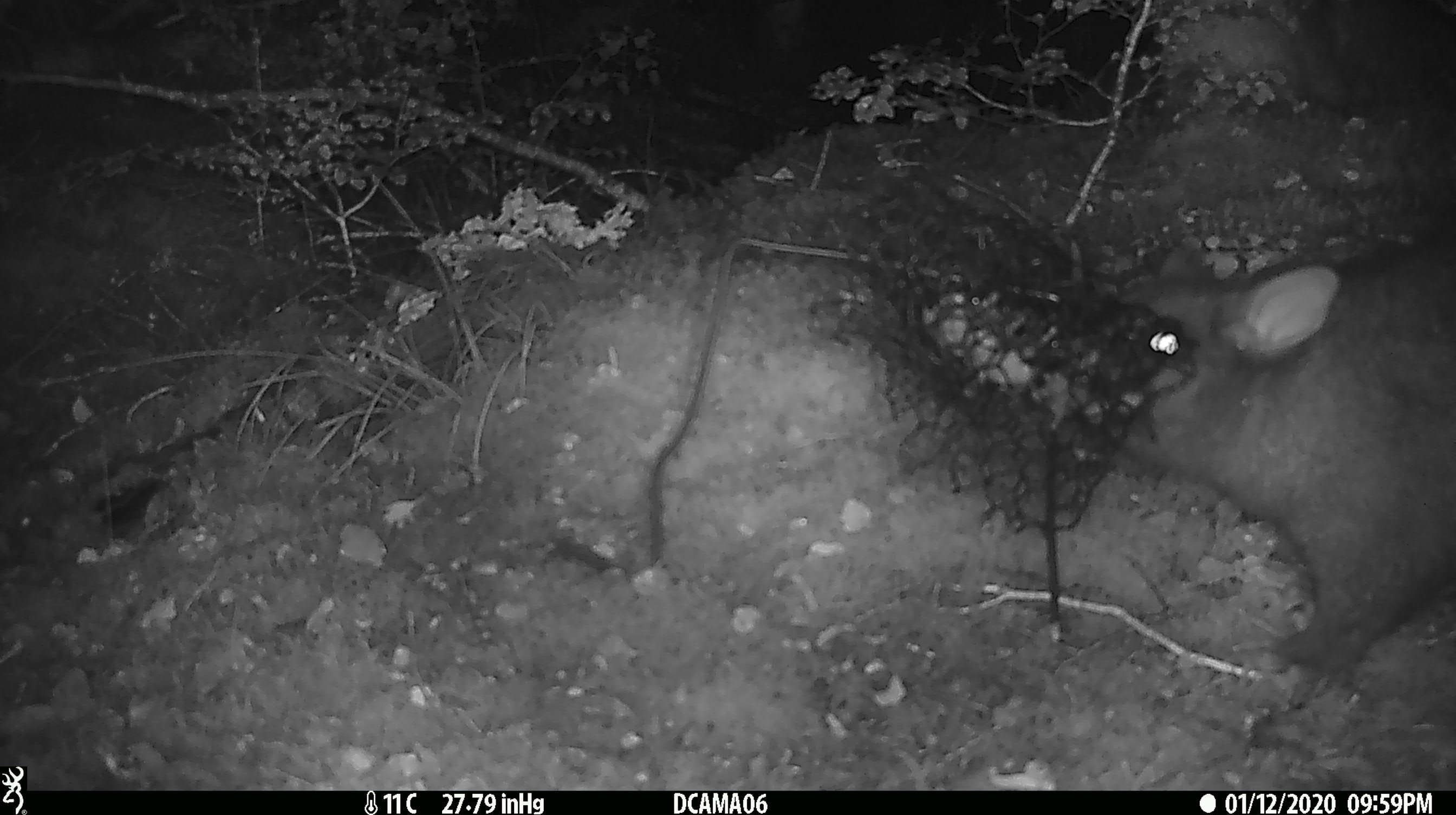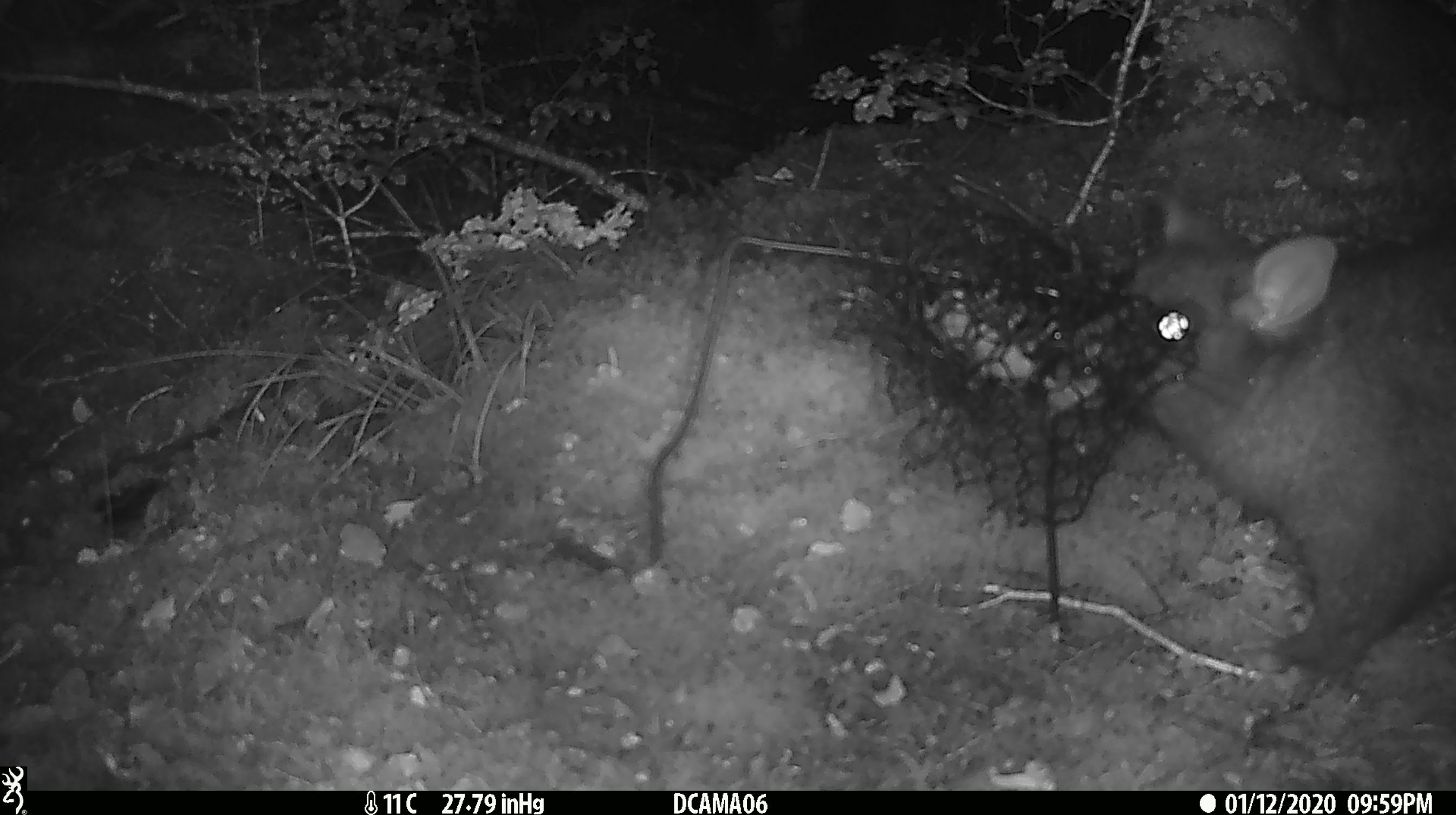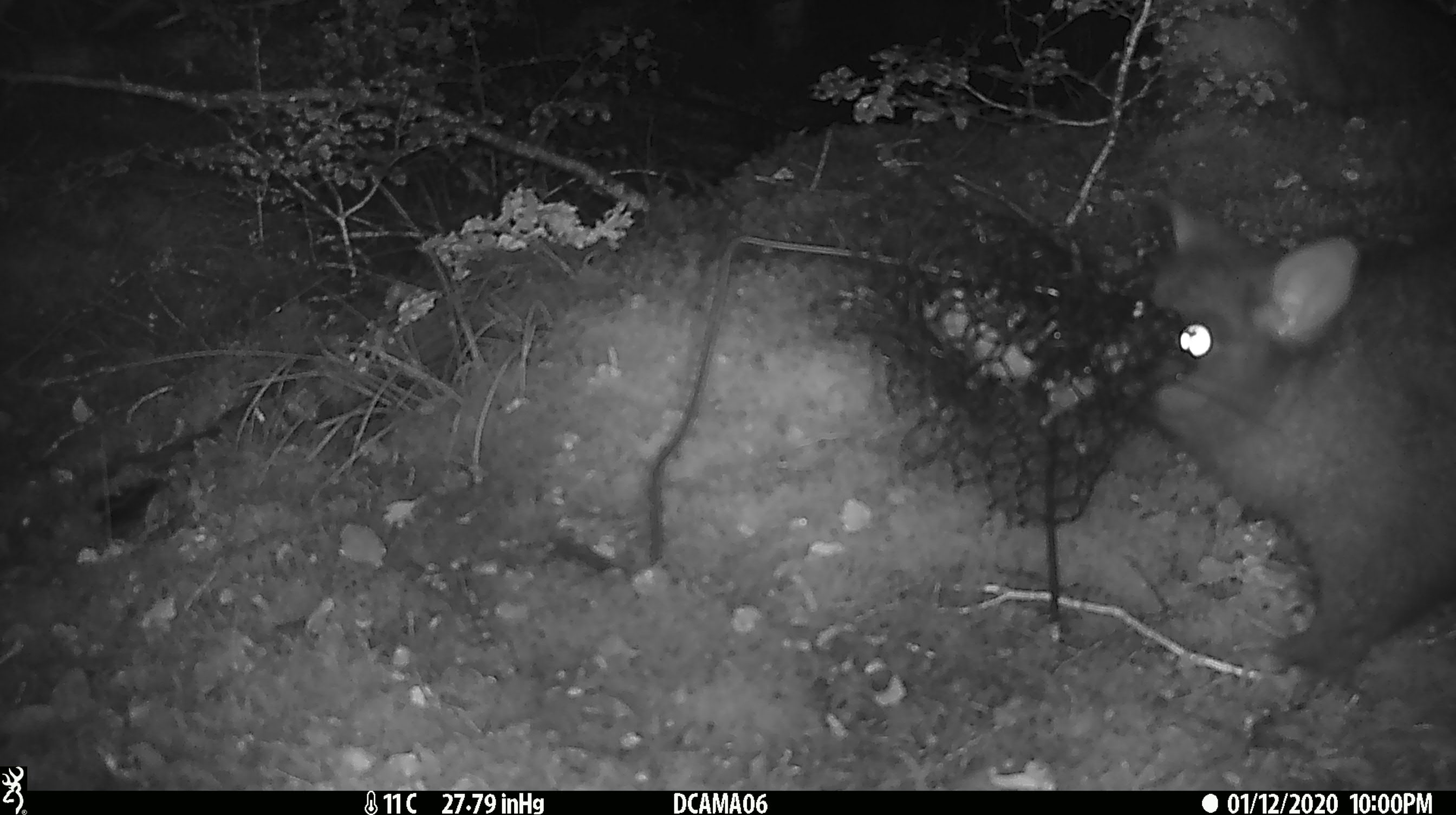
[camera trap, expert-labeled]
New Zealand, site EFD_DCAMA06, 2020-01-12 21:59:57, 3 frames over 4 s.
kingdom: Animalia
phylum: Chordata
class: Mammalia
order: Diprotodontia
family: Phalangeridae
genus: Trichosurus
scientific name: Trichosurus vulpecula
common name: common brushtail possum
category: possum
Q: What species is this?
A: Possum (common brushtail possum) (Trichosurus vulpecula).